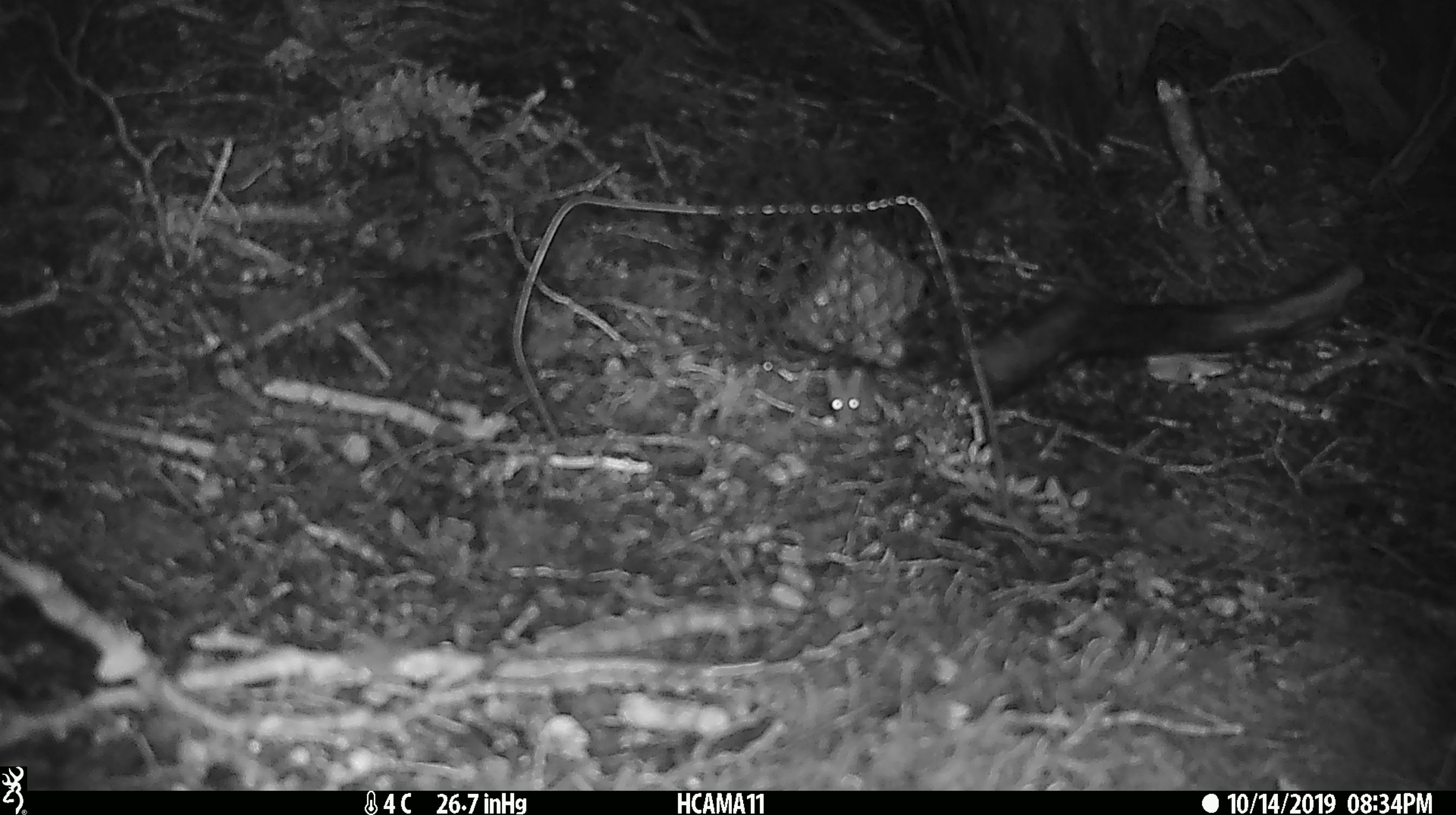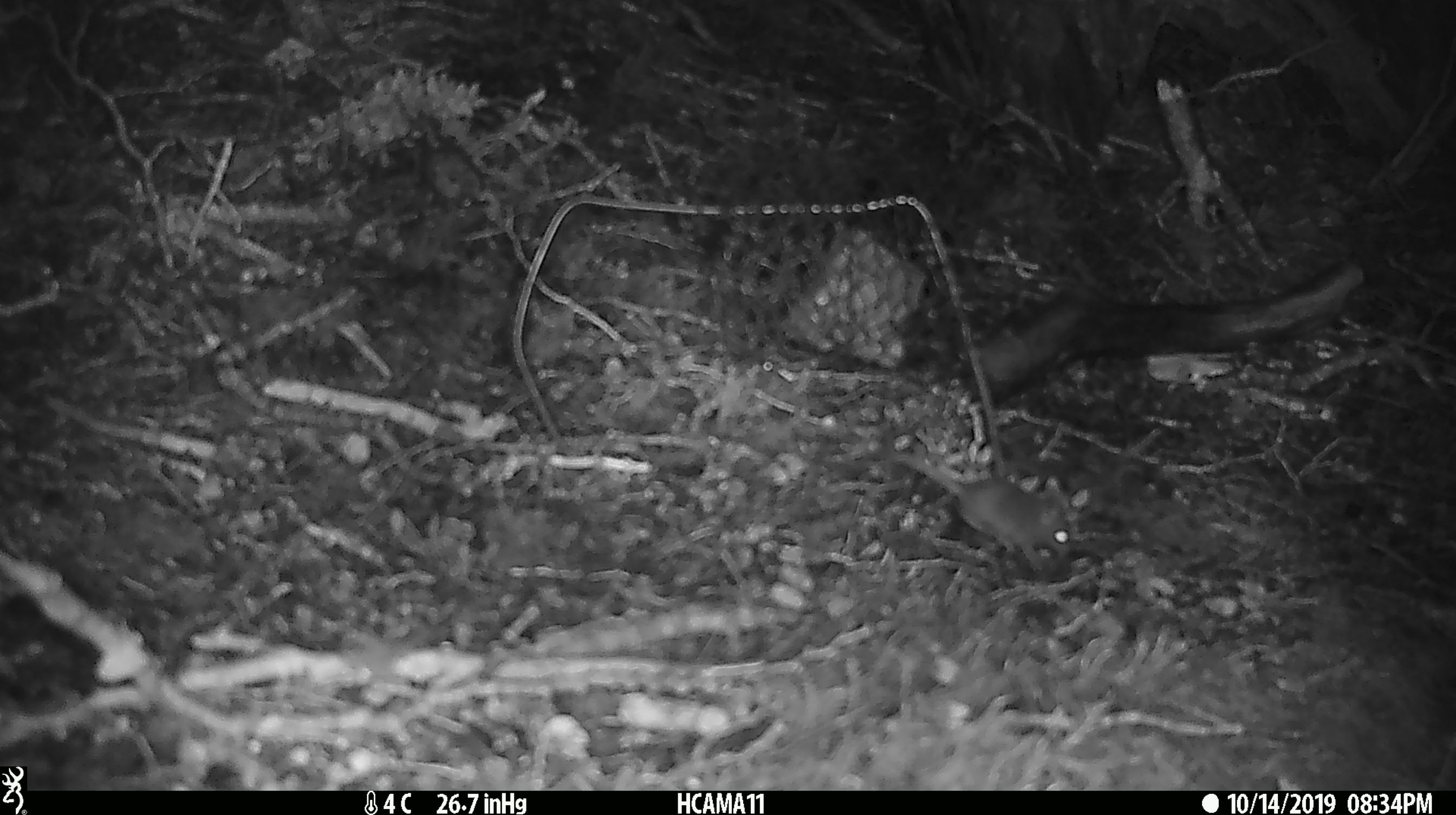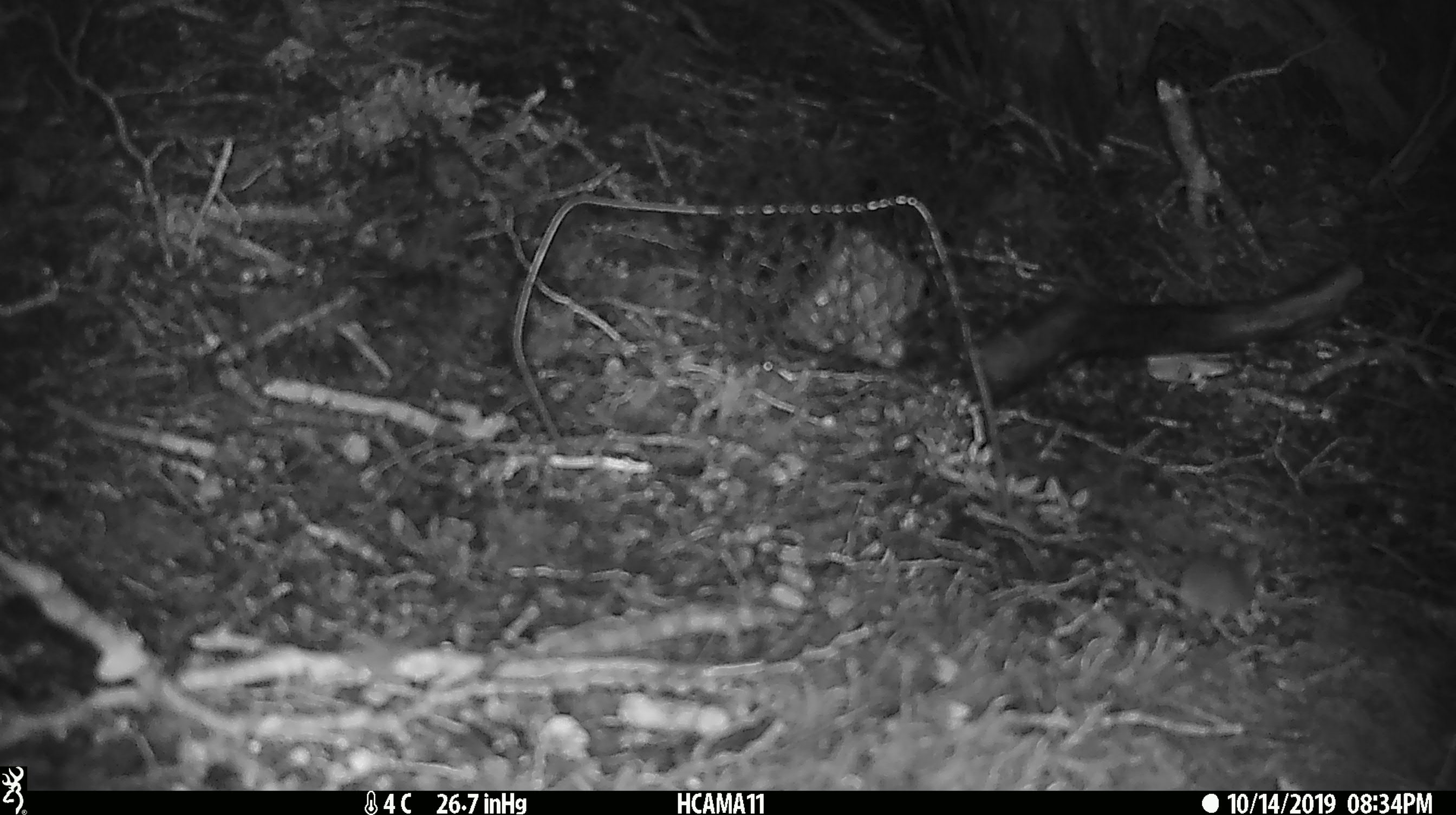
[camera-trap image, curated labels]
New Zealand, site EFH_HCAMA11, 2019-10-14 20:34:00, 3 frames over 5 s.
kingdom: Animalia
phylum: Chordata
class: Mammalia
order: Rodentia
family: Muridae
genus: Mus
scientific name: Mus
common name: mouse